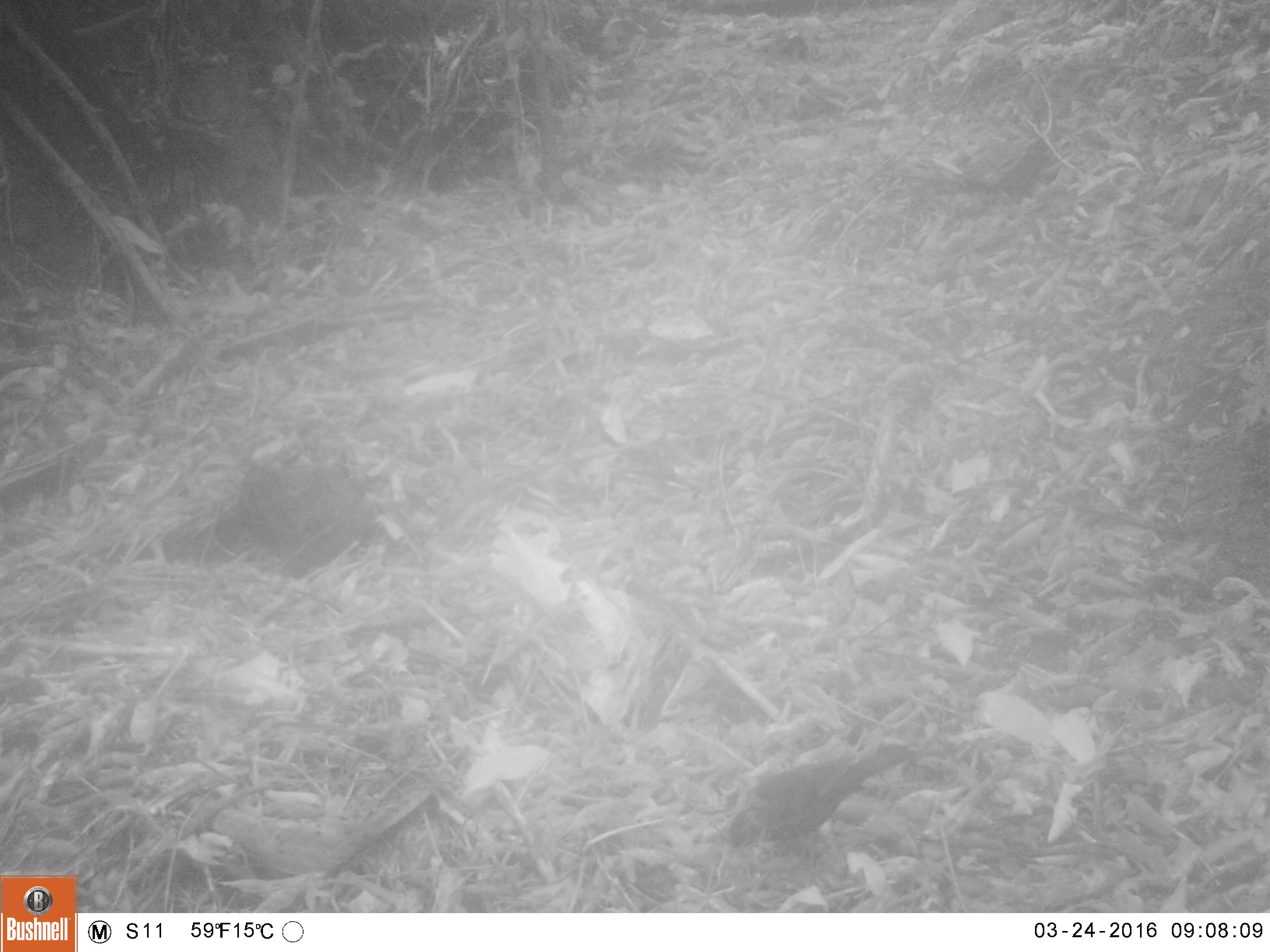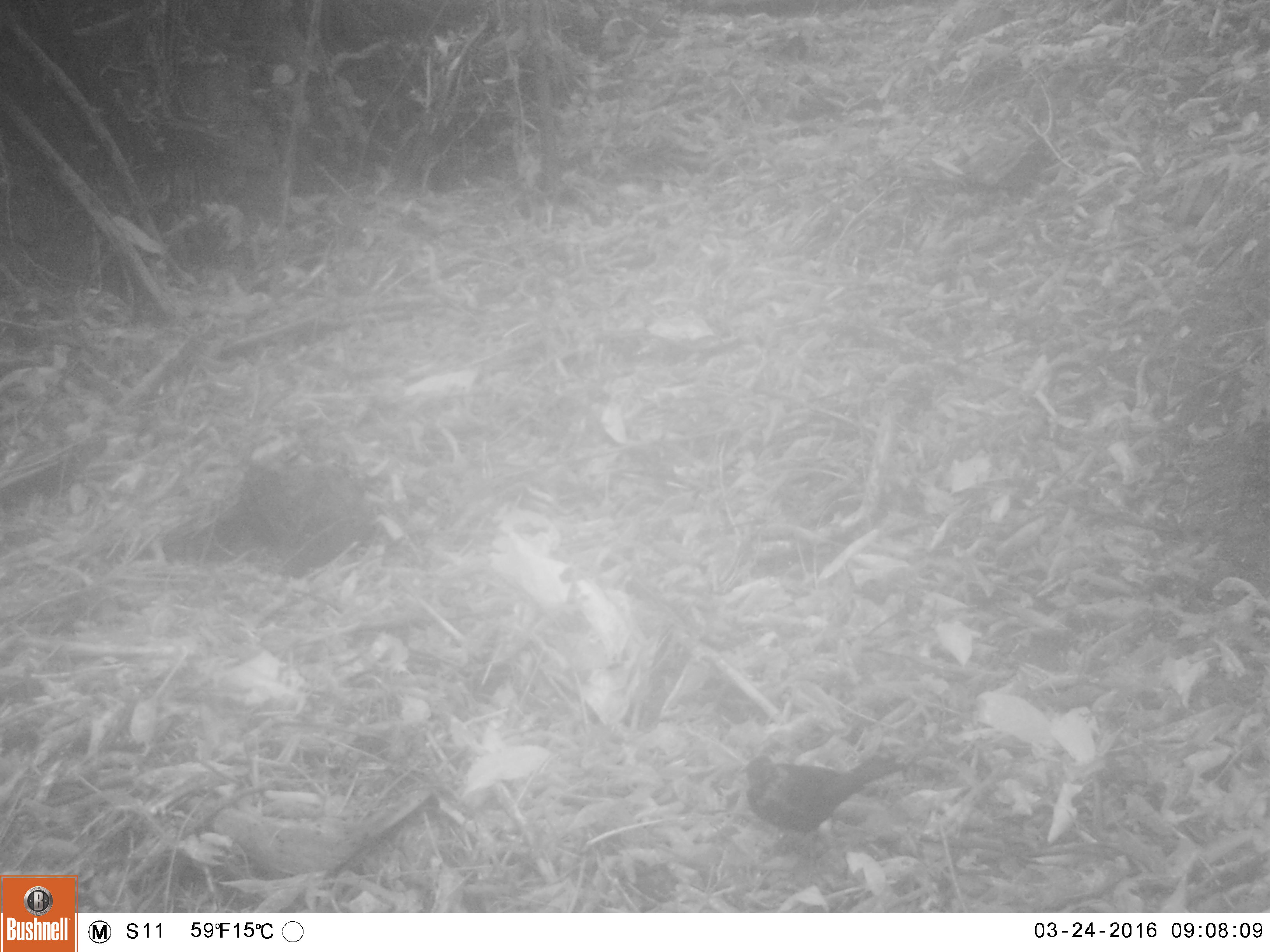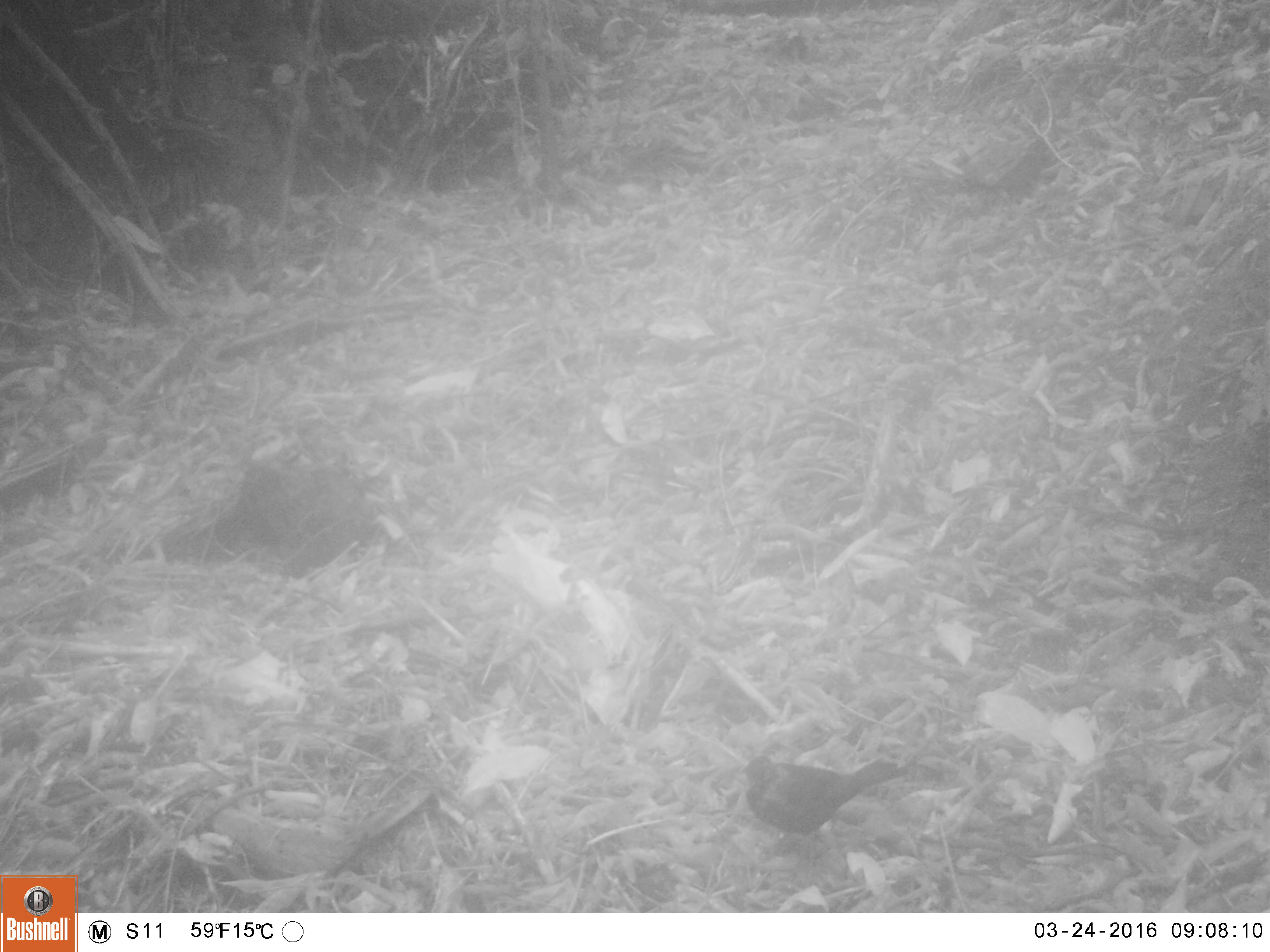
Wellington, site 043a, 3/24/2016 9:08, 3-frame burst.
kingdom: Animalia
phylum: Chordata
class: Aves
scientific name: Aves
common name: bird